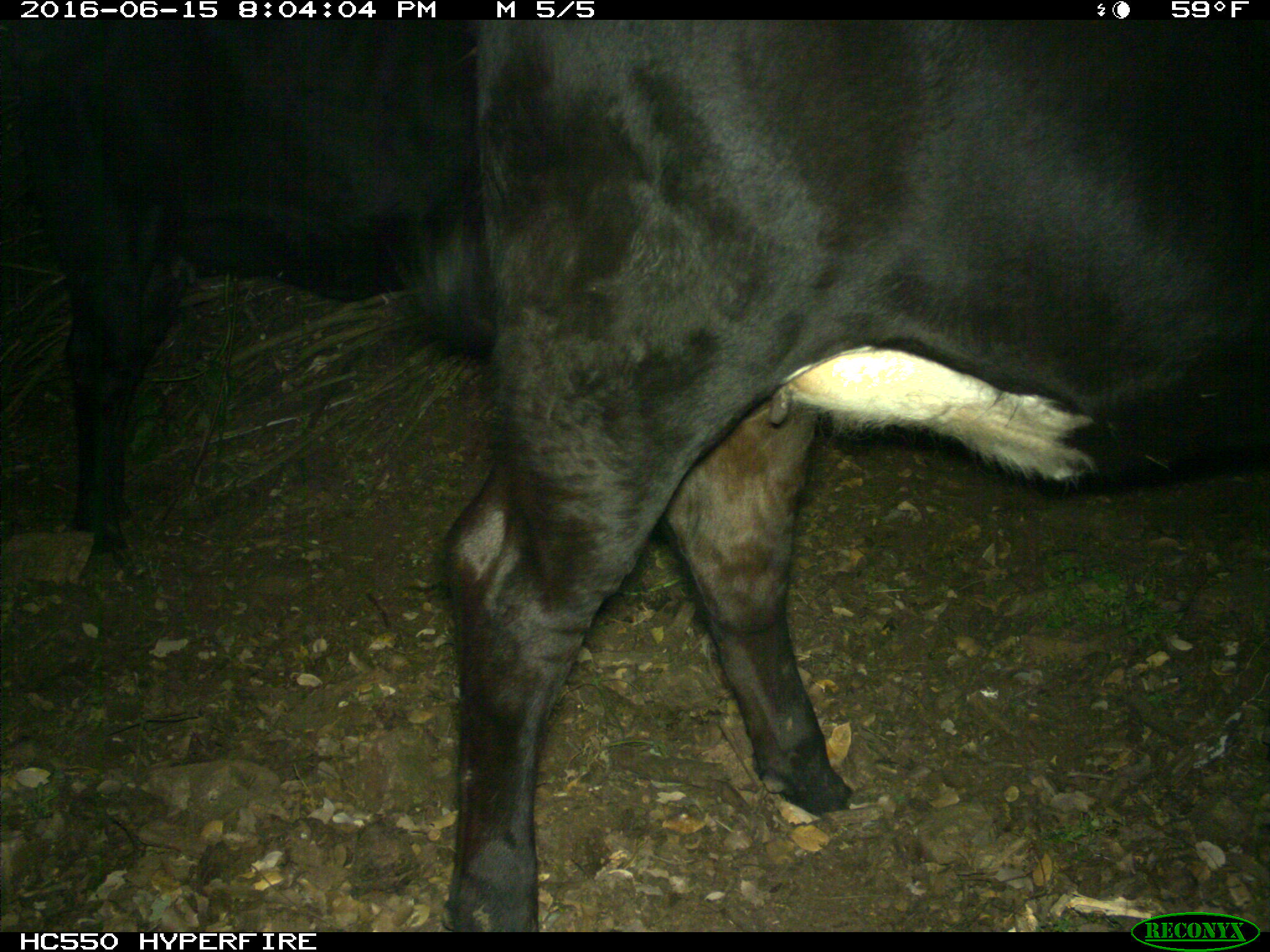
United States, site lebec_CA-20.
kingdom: Animalia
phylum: Chordata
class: Mammalia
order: Artiodactyla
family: Bovidae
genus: Bos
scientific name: Bos taurus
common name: domestic cow